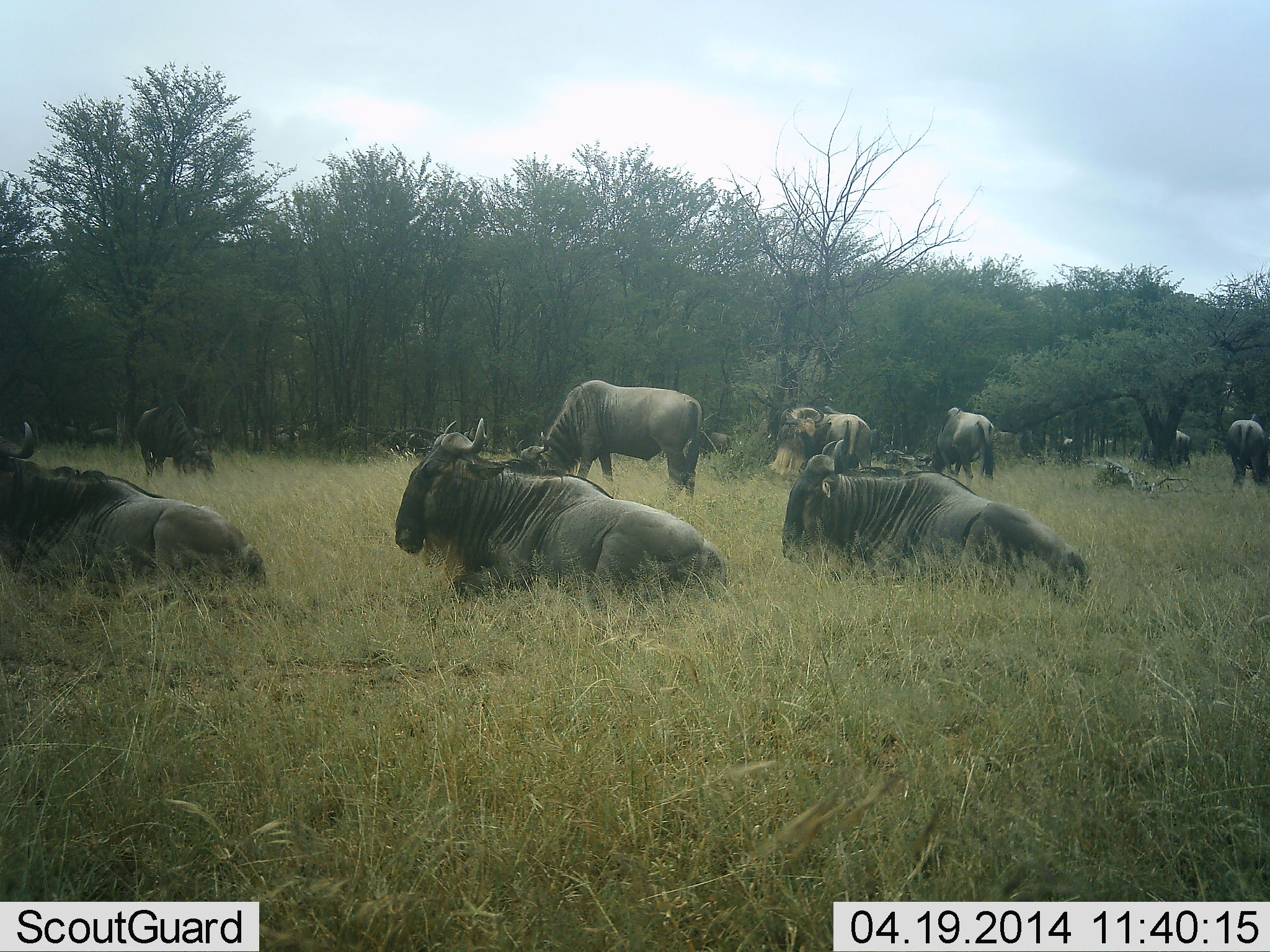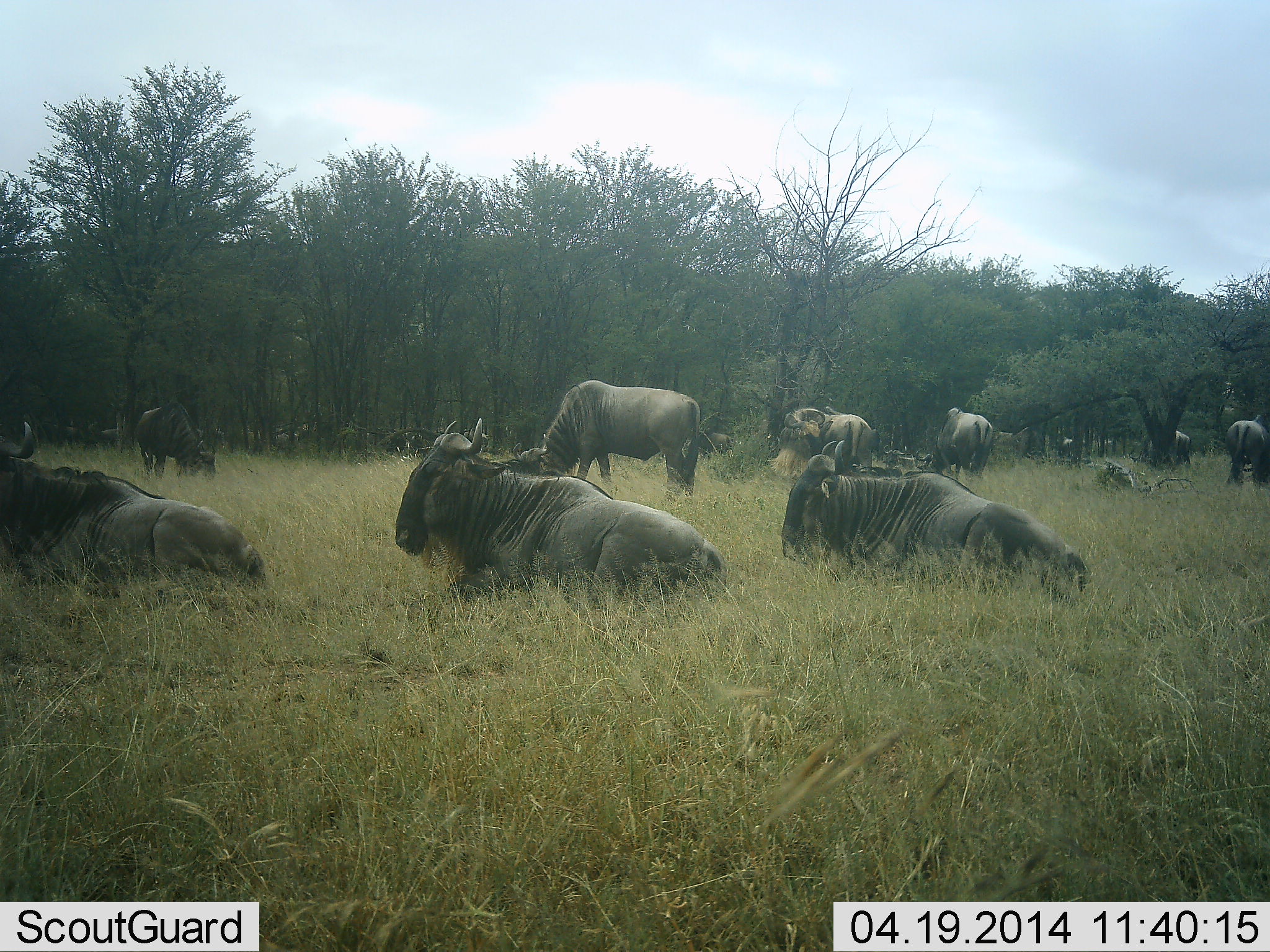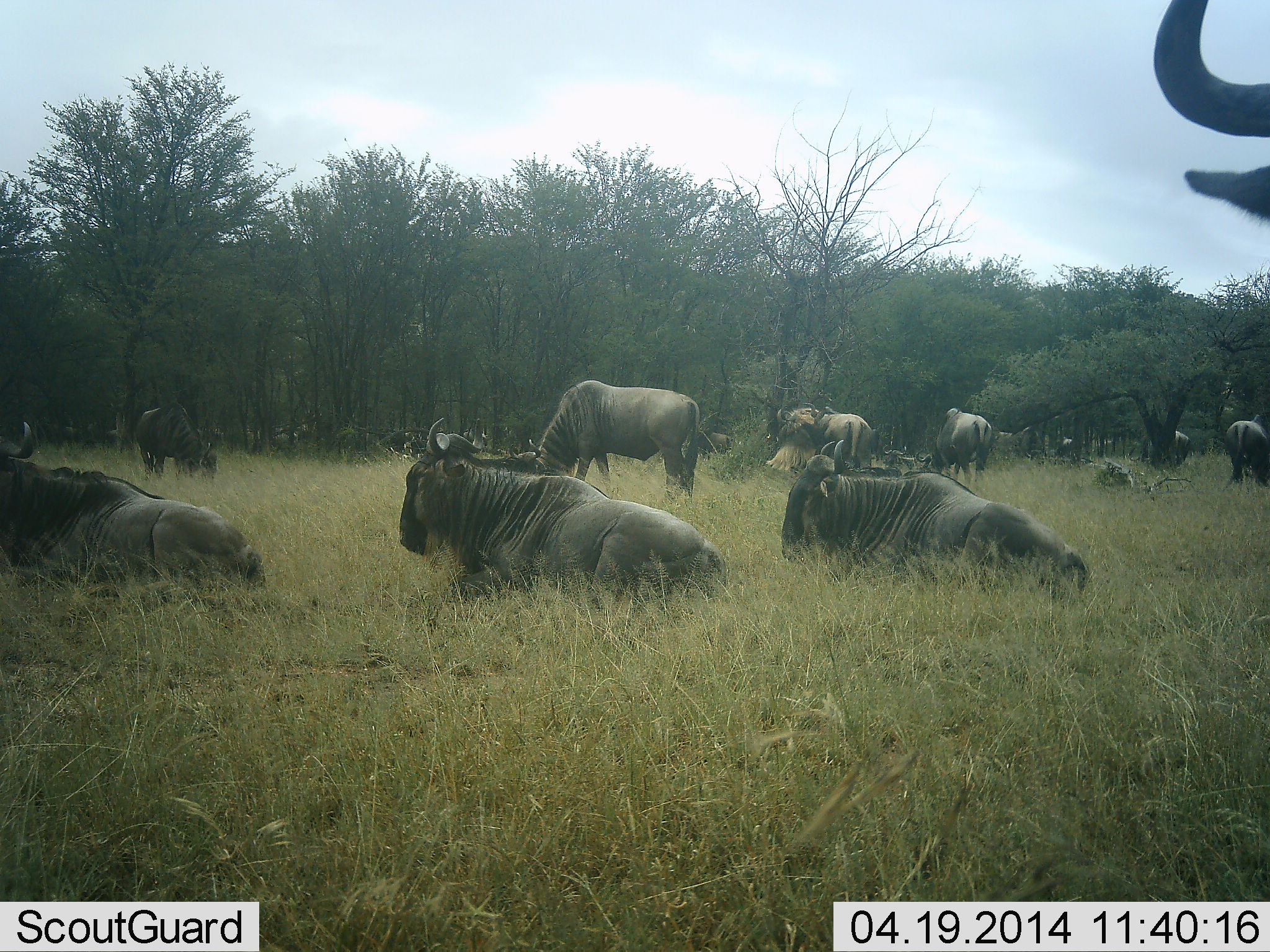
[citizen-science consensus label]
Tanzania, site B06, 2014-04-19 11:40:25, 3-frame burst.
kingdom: Animalia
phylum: Chordata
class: Mammalia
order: Artiodactyla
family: Bovidae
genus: Connochaetes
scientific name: Connochaetes taurinus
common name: blue wildebeest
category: wildebeest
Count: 11-50.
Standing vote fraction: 60%.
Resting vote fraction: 100%.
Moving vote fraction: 20%.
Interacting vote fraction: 20%.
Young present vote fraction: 10%.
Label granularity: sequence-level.